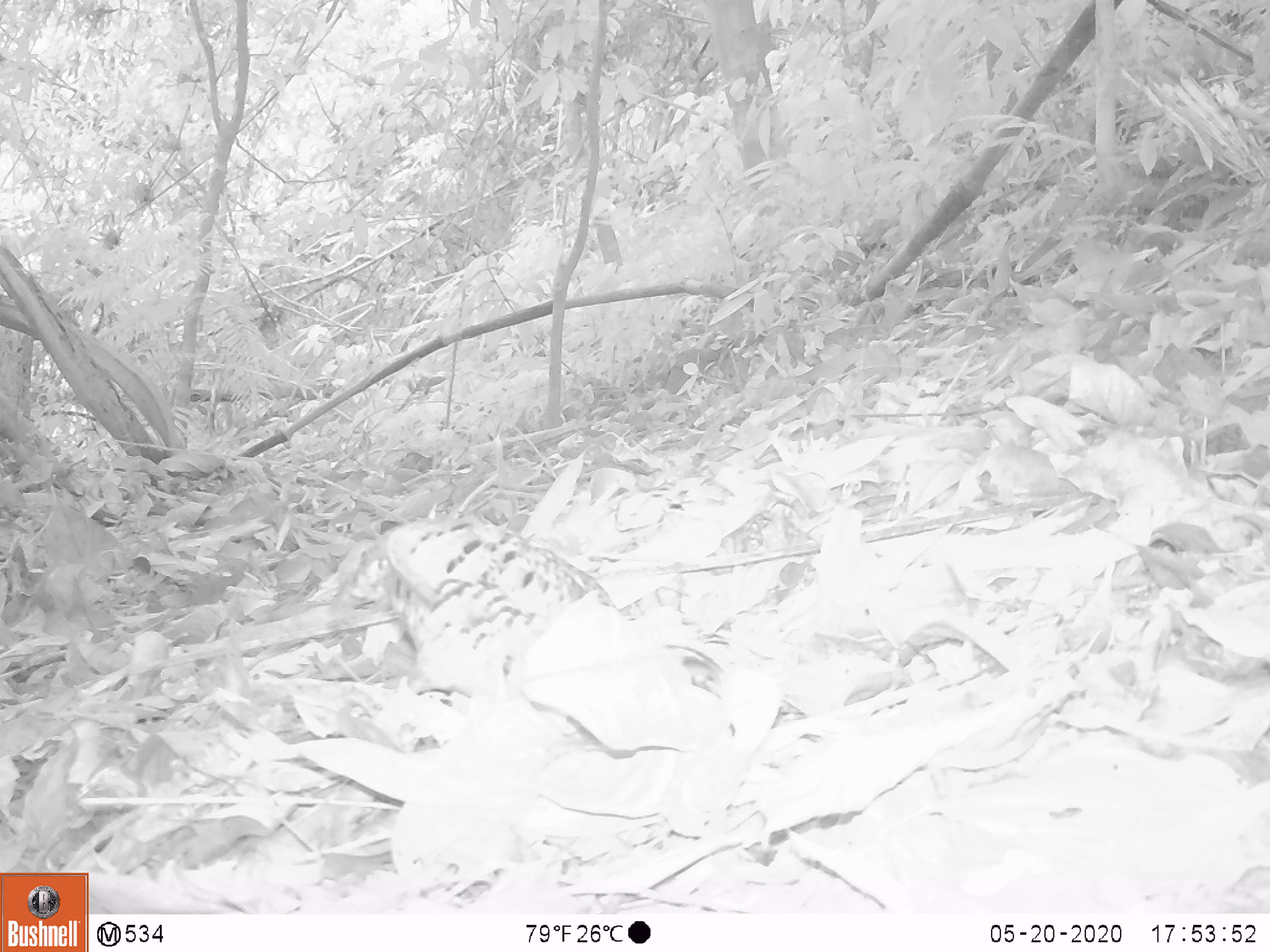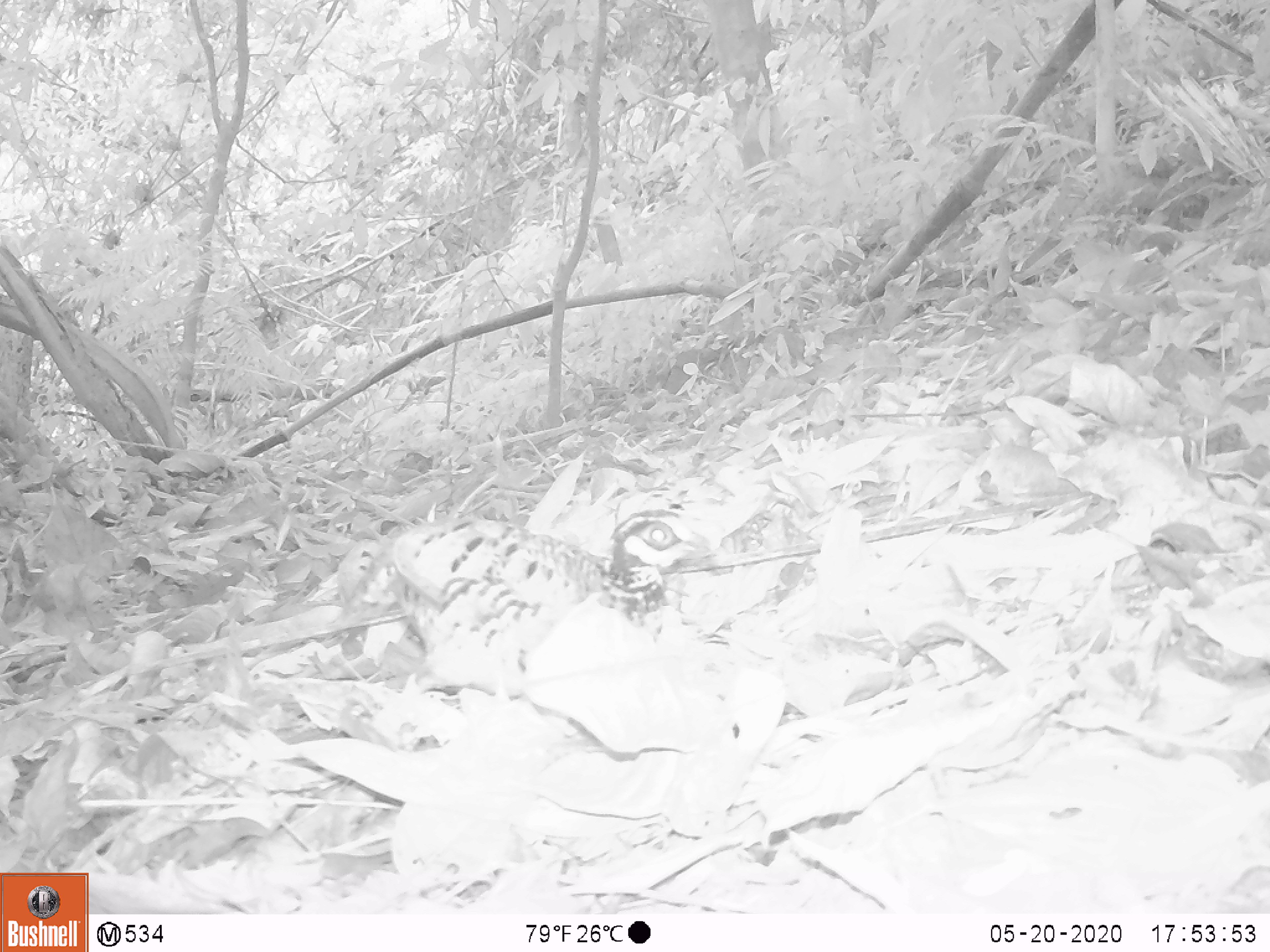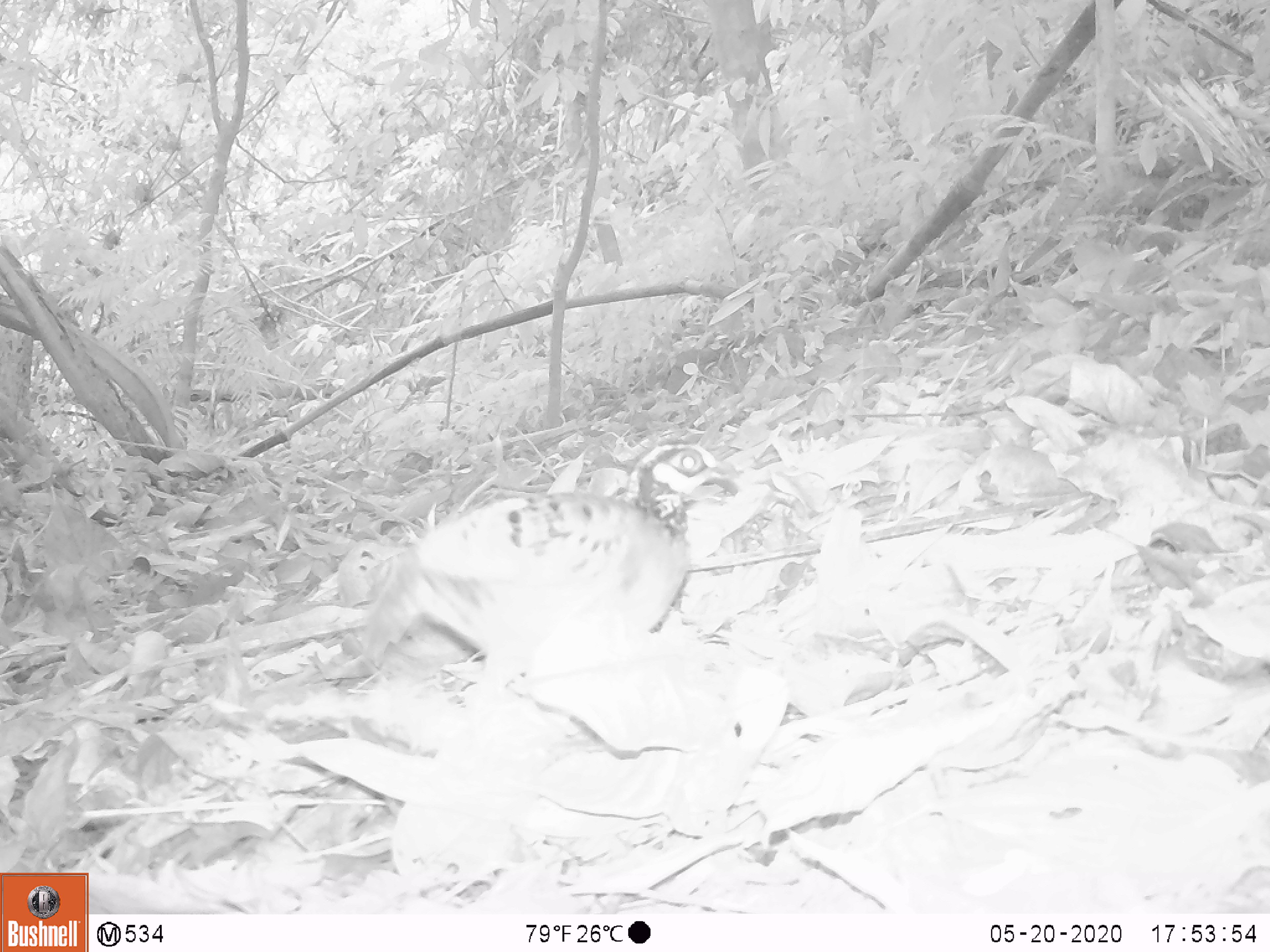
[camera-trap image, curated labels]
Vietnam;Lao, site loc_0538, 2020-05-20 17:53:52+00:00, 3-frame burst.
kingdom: Animalia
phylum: Chordata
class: Aves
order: Galliformes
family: Phasianidae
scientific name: Phasianidae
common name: partridge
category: unidentified partridge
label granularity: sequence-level